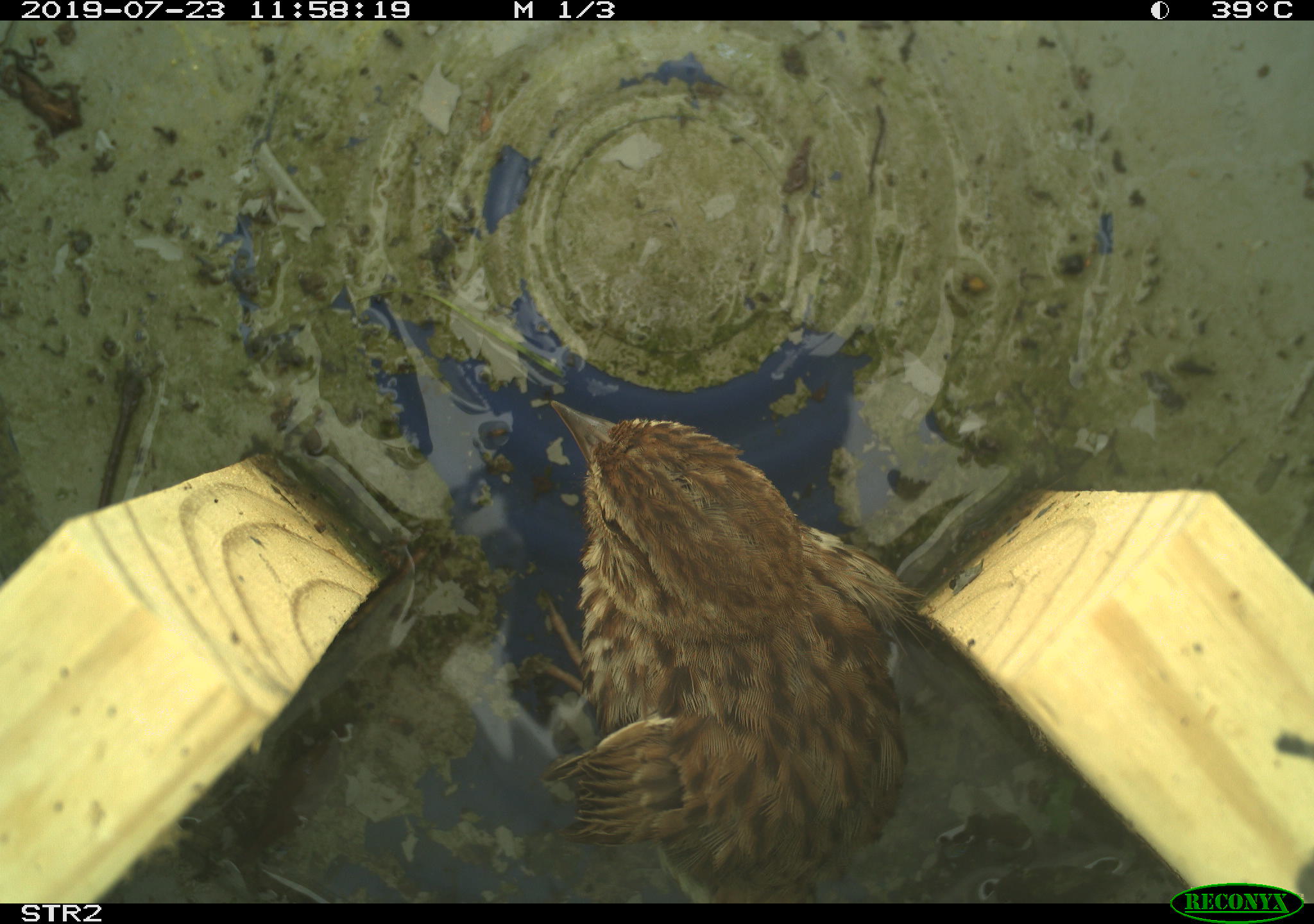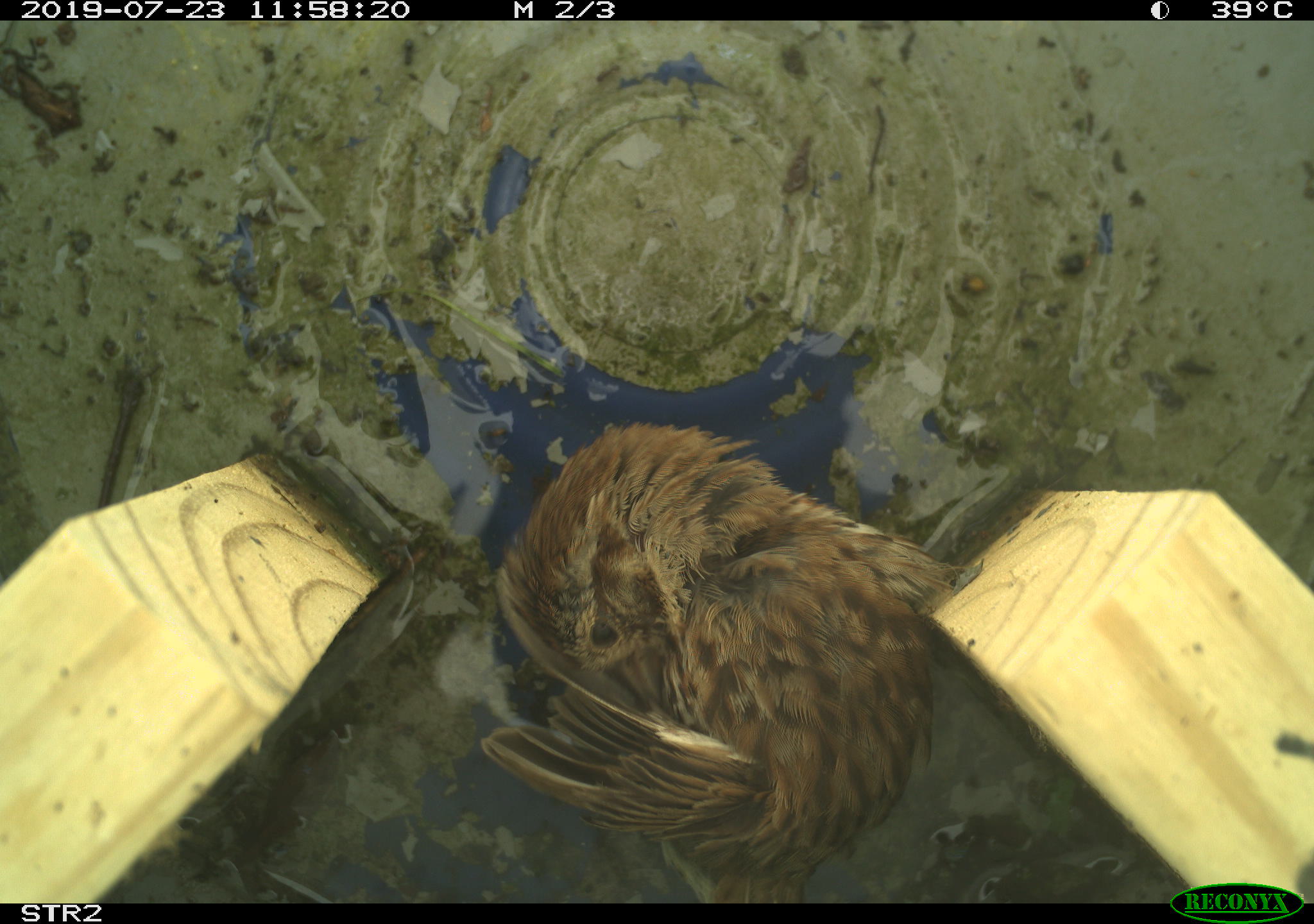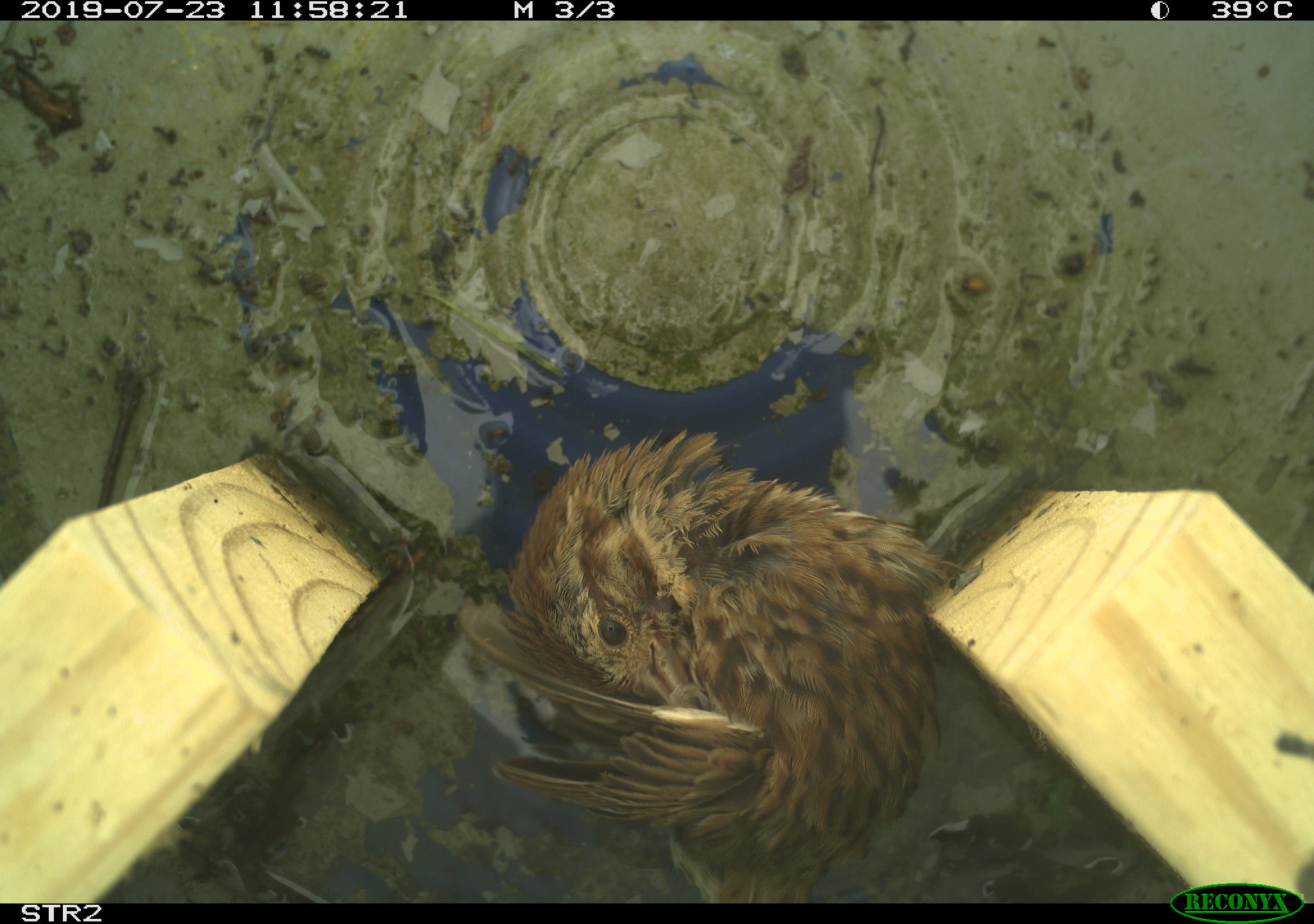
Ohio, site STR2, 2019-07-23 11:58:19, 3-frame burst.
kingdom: Animalia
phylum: Chordata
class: Aves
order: Passeriformes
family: Passerellidae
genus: Melospiza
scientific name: Melospiza melodia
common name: song sparrow